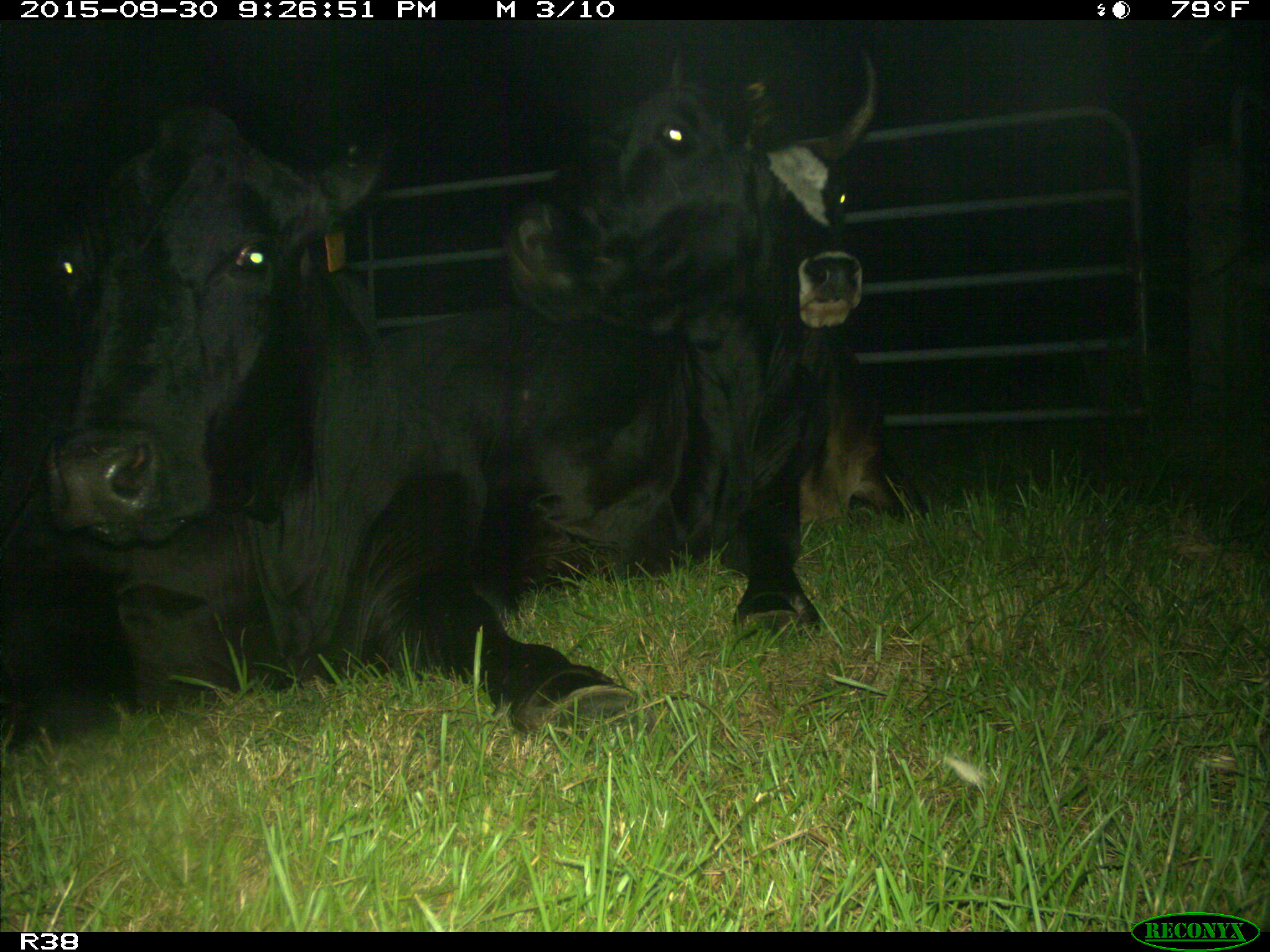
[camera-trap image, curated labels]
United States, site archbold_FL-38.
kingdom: Animalia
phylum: Chordata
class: Mammalia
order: Artiodactyla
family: Bovidae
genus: Bos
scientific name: Bos taurus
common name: domestic cow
Bos taurus (domestic cow).